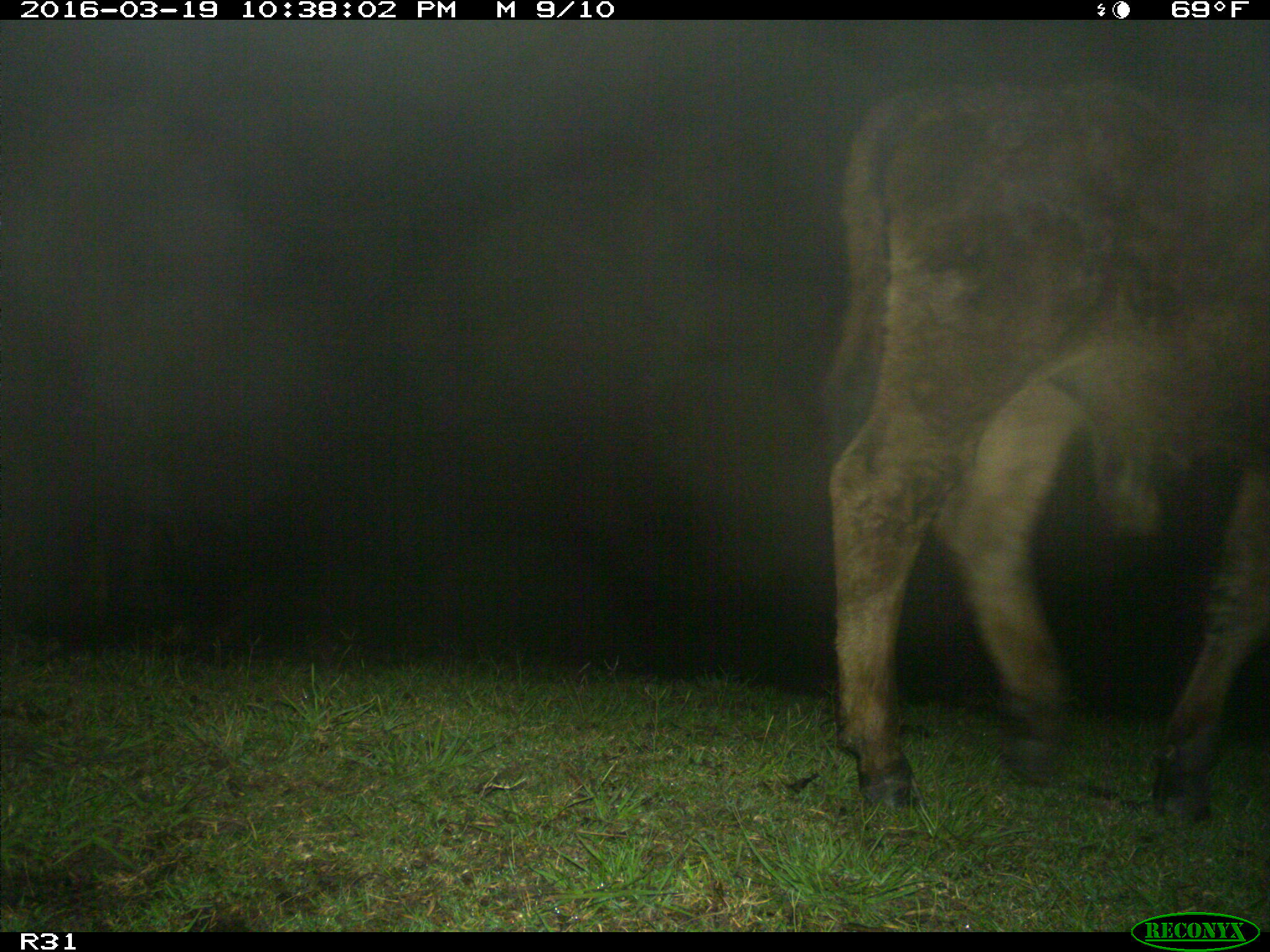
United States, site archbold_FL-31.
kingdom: Animalia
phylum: Chordata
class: Mammalia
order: Artiodactyla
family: Bovidae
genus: Bos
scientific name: Bos taurus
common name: domestic cow